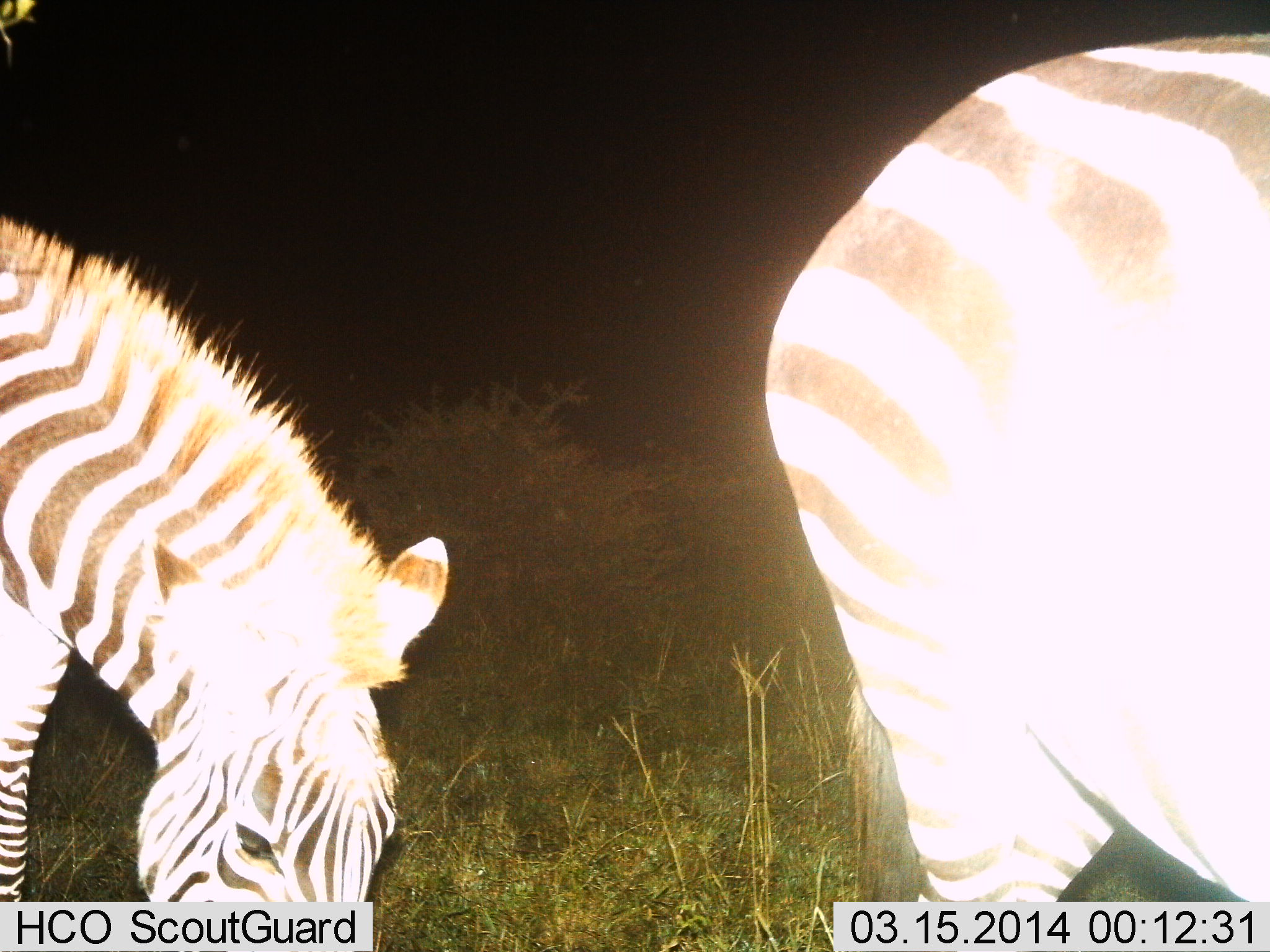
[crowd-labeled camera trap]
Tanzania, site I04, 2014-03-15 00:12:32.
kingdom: Animalia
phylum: Chordata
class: Mammalia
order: Perissodactyla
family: Equidae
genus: Equus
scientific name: Equus quagga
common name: plains zebra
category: zebra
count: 2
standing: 50%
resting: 0%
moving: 0%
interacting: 0%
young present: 0%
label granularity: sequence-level